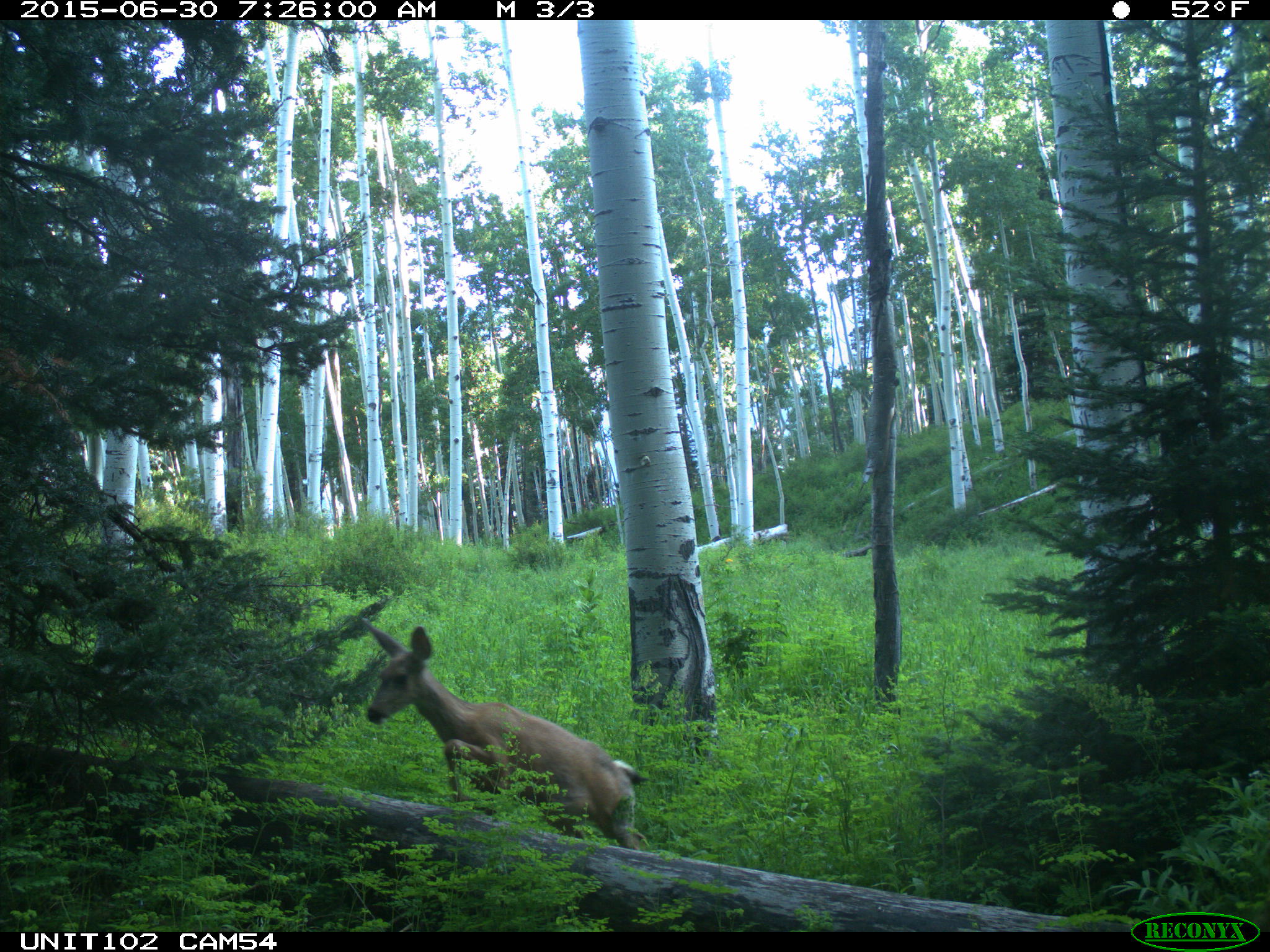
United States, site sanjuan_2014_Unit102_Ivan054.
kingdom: Animalia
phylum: Chordata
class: Mammalia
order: Artiodactyla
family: Cervidae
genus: Odocoileus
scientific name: Odocoileus hemionus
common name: mule deer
Odocoileus hemionus (mule deer).